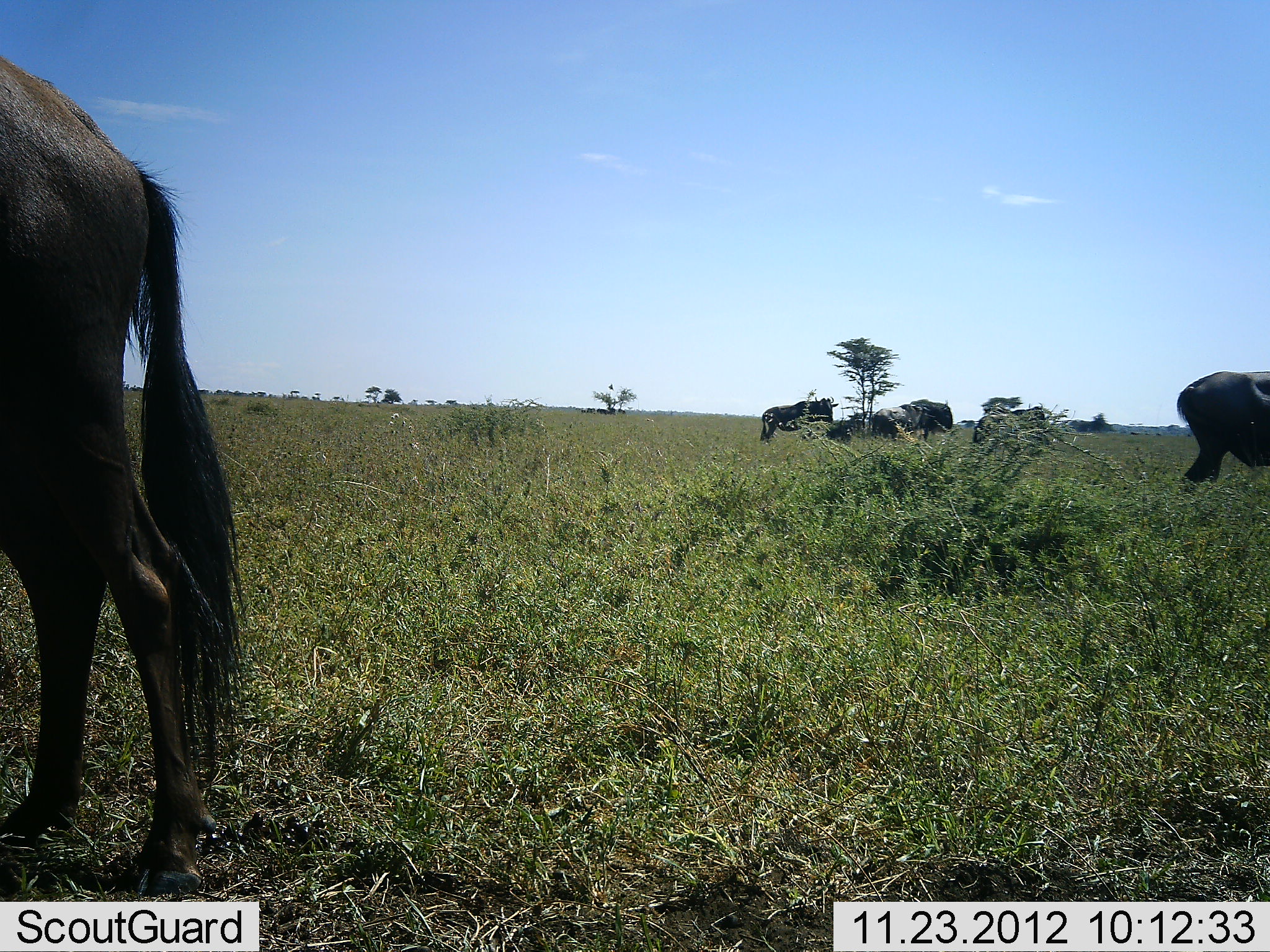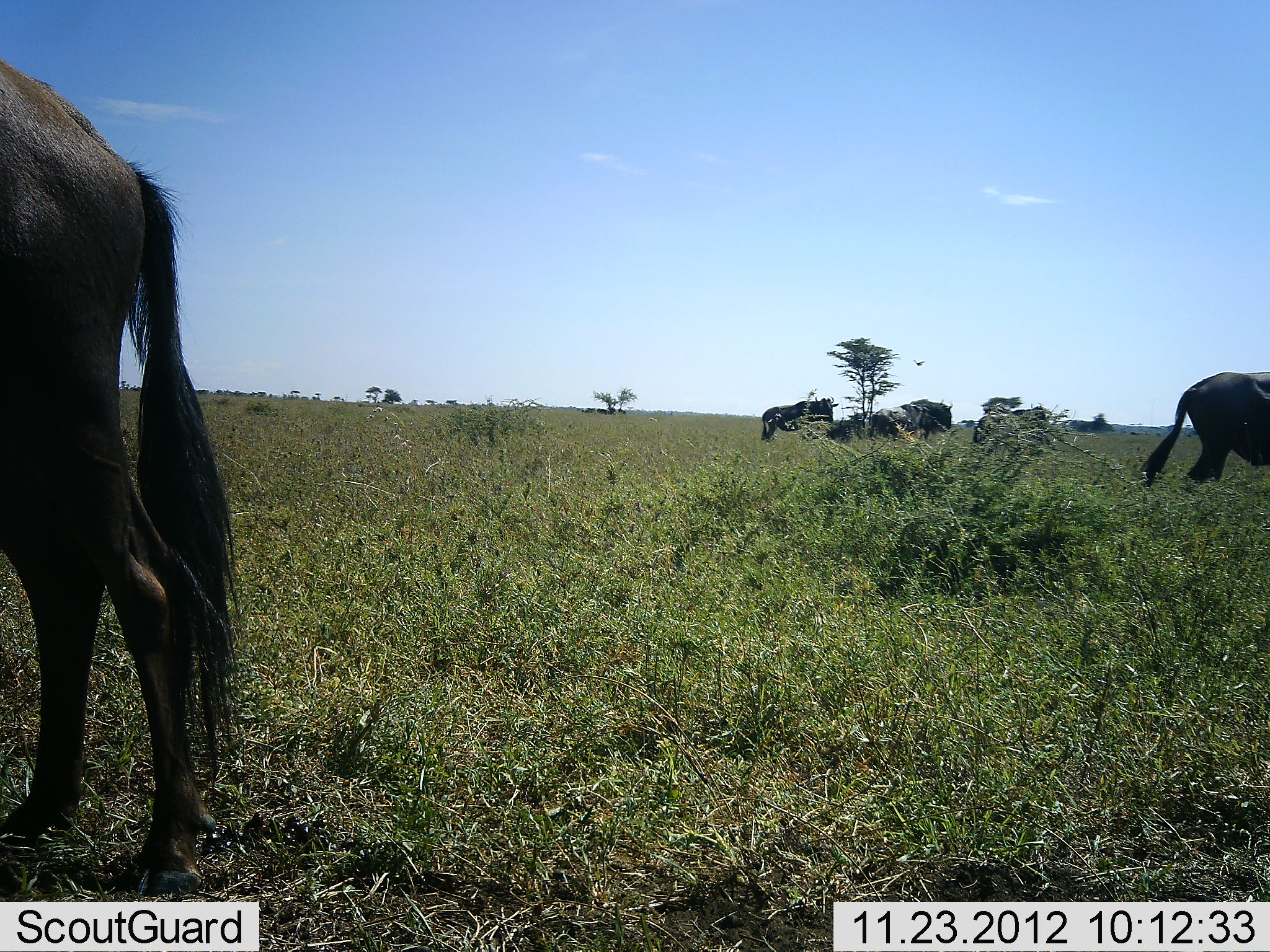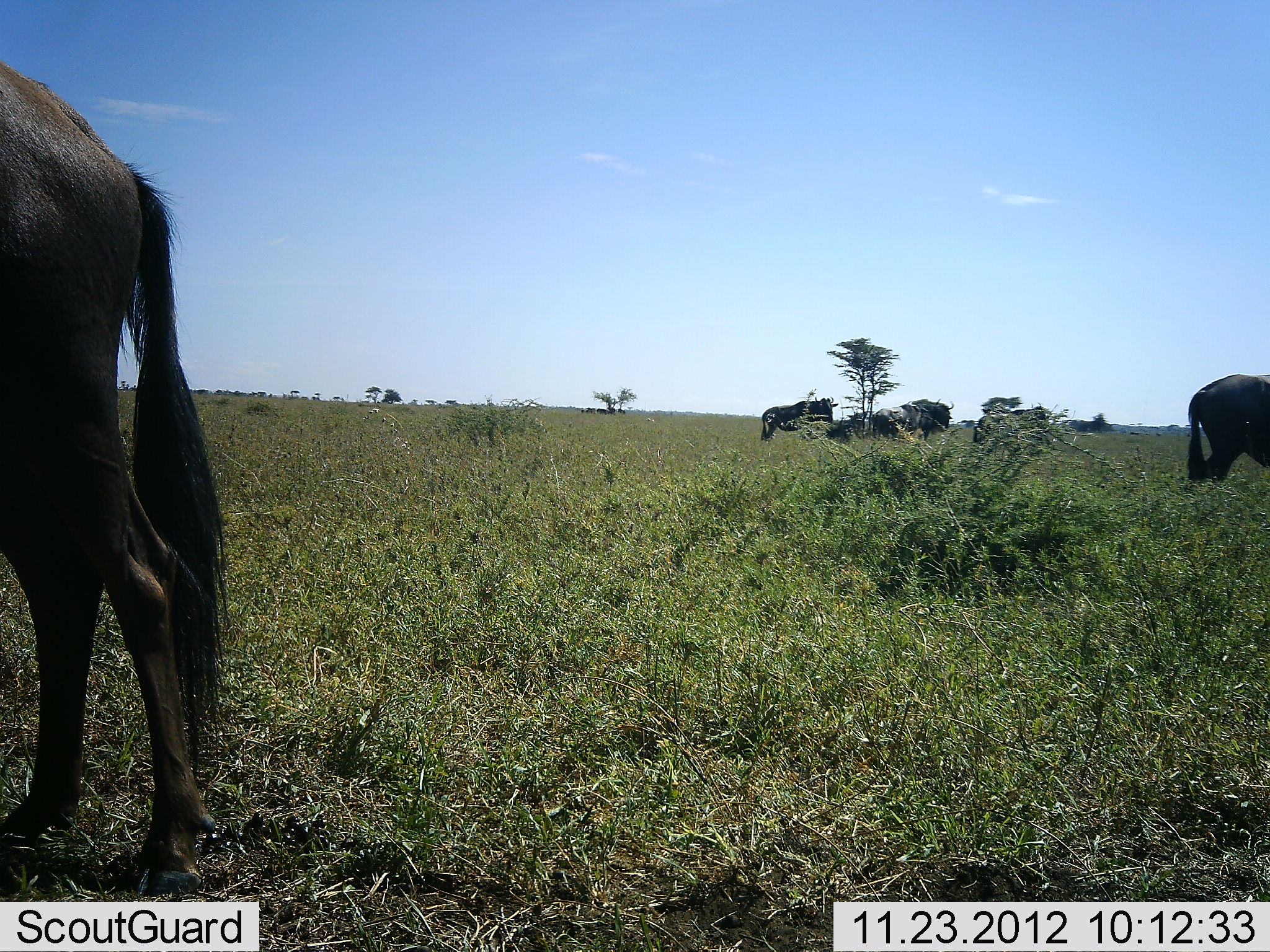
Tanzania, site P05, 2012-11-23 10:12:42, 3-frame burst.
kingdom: Animalia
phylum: Chordata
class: Mammalia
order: Artiodactyla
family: Bovidae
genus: Connochaetes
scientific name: Connochaetes taurinus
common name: blue wildebeest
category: wildebeest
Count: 6.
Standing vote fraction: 100%.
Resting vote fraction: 33%.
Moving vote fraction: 25%.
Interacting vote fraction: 0%.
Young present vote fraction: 0%.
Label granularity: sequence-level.